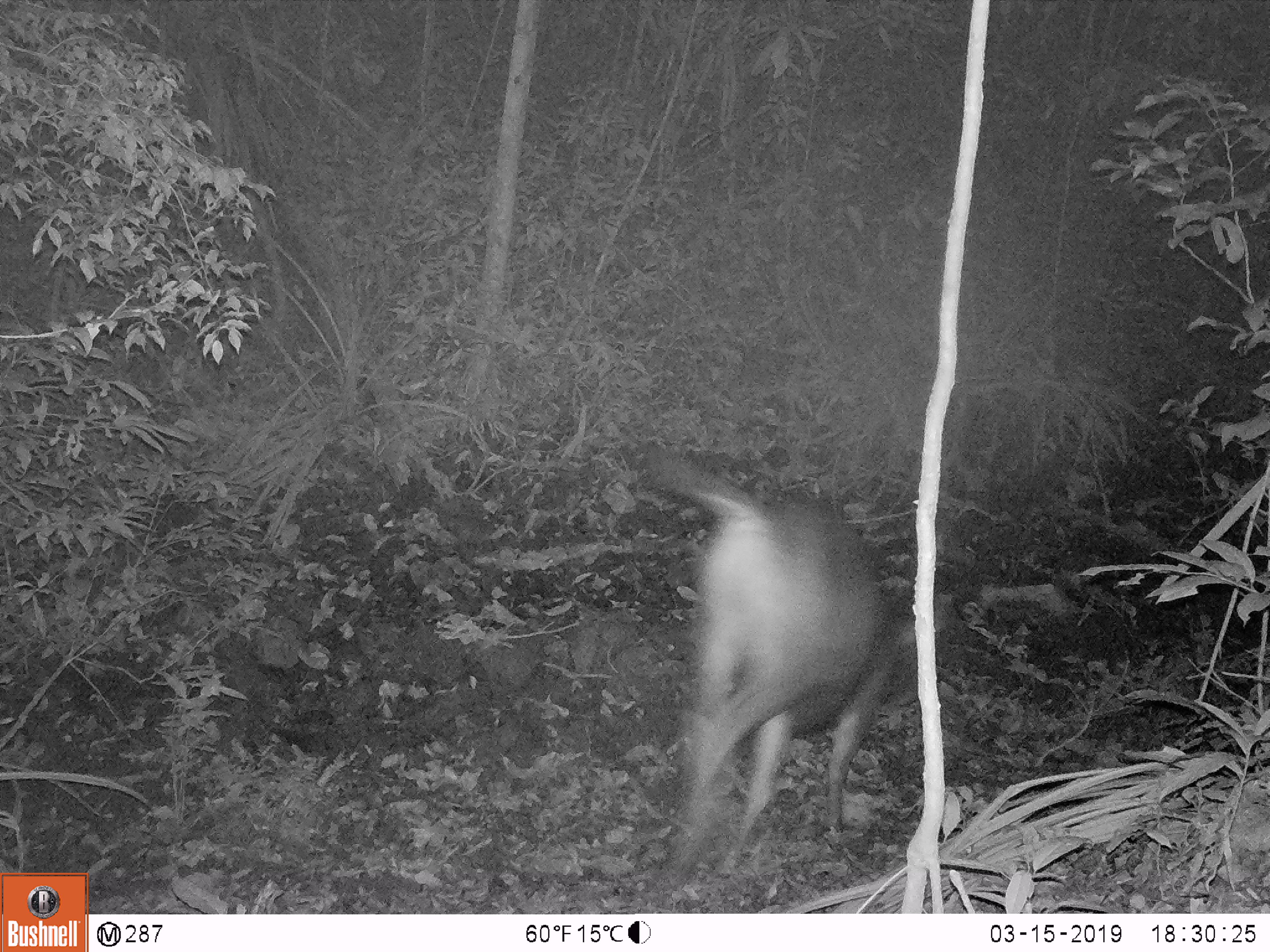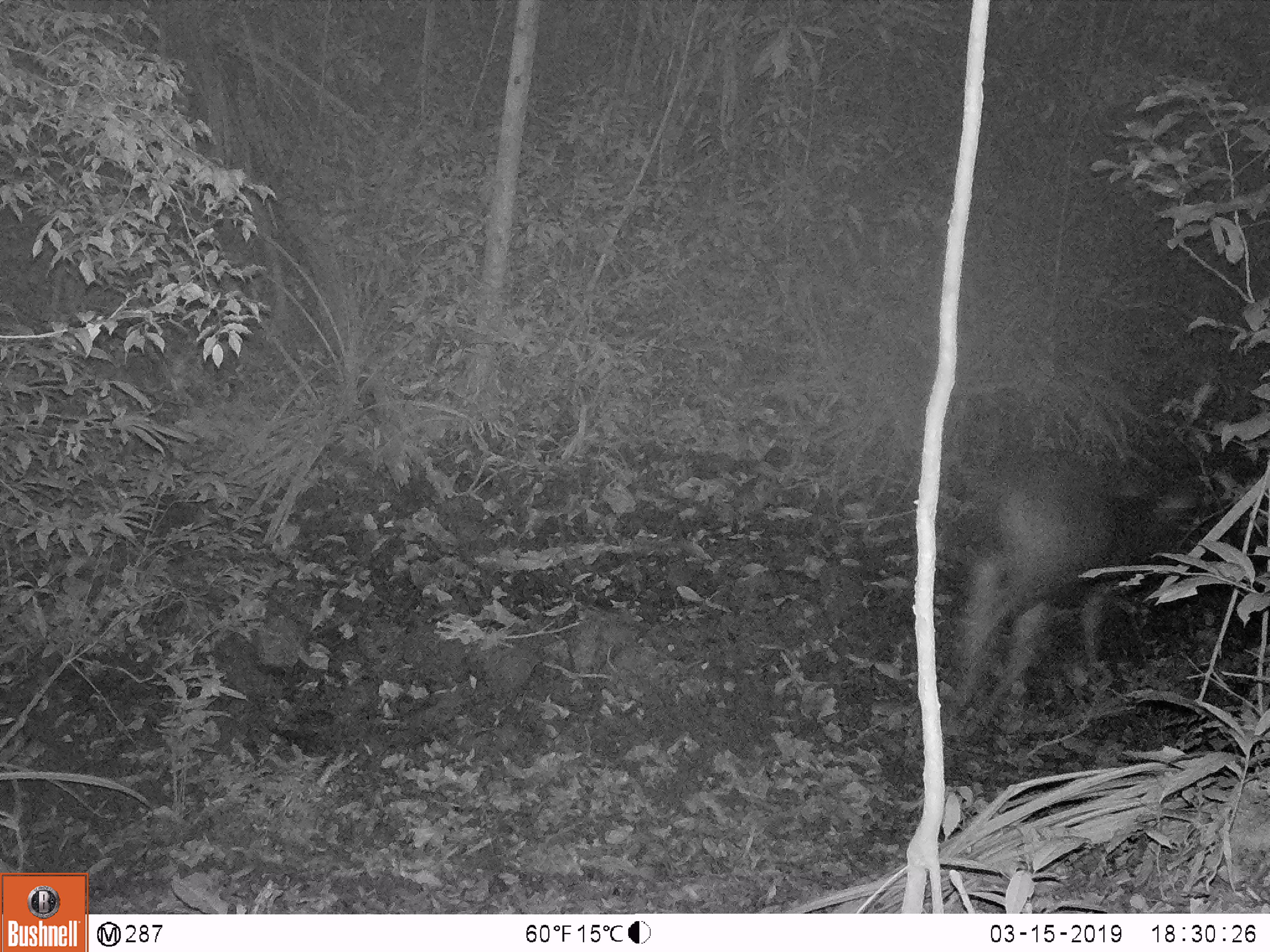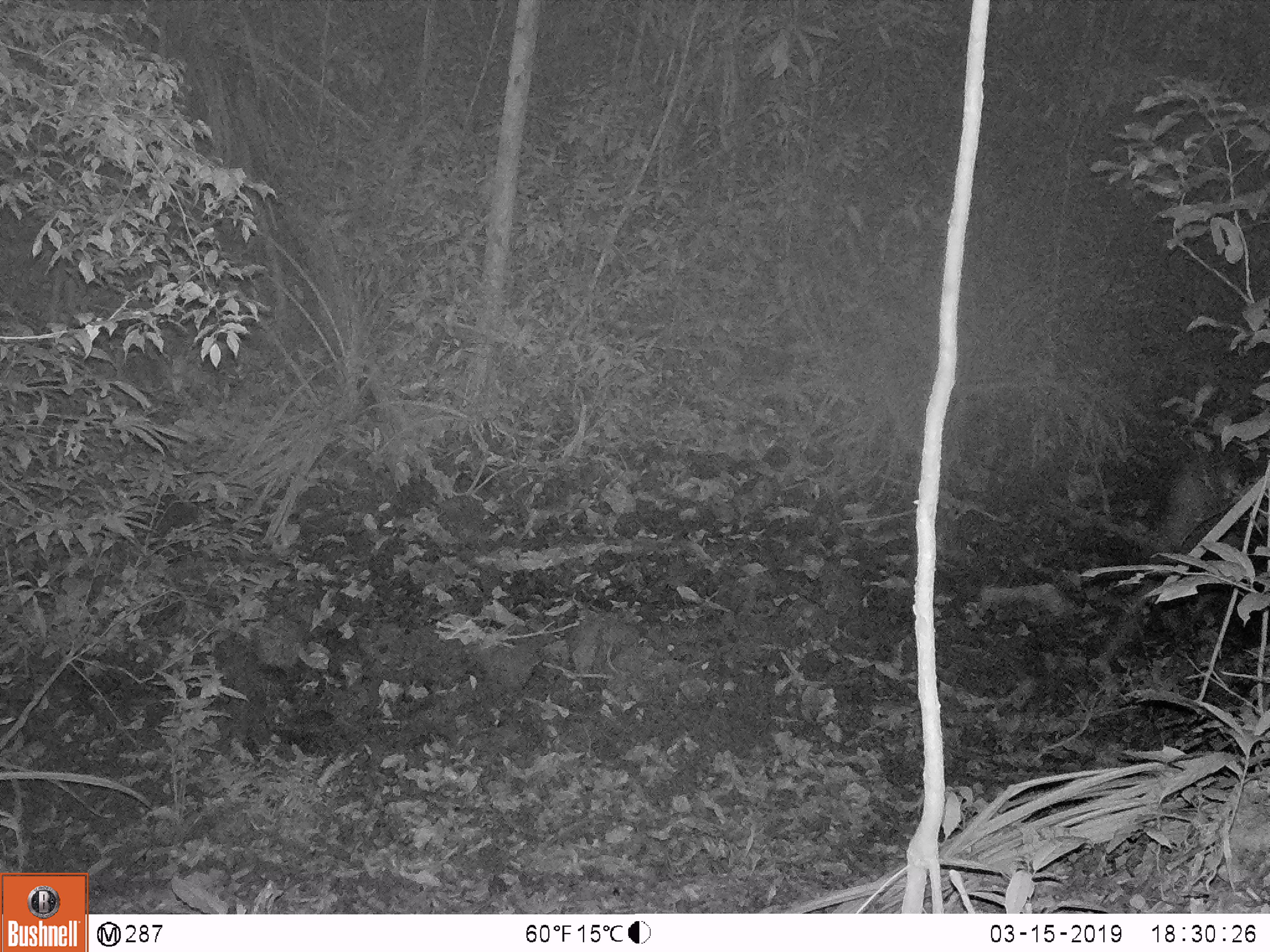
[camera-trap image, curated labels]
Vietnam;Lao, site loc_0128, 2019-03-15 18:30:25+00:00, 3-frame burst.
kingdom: Animalia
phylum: Chordata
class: Mammalia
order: Artiodactyla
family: Cervidae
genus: Rusa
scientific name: Rusa unicolor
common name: sambar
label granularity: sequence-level